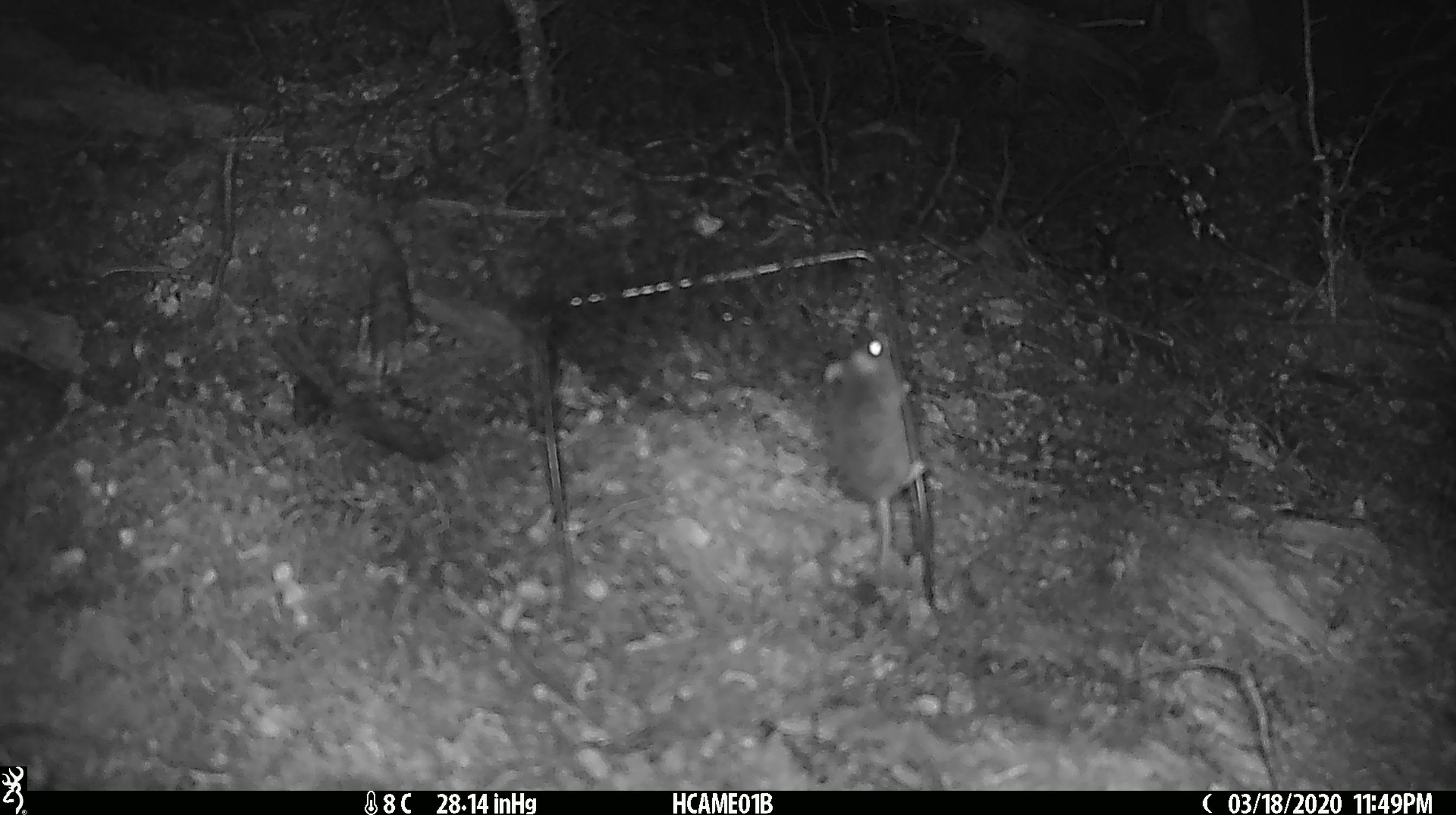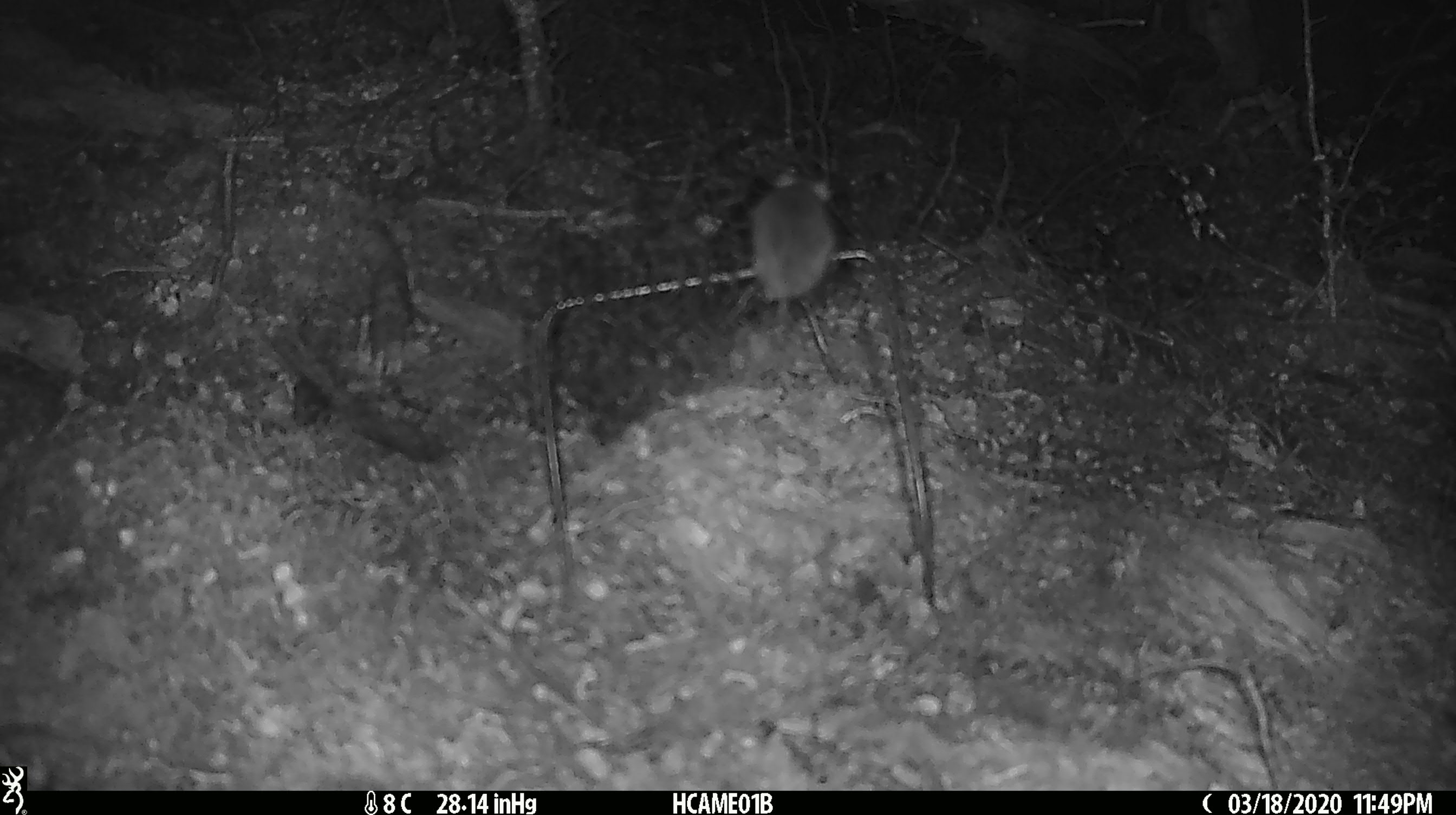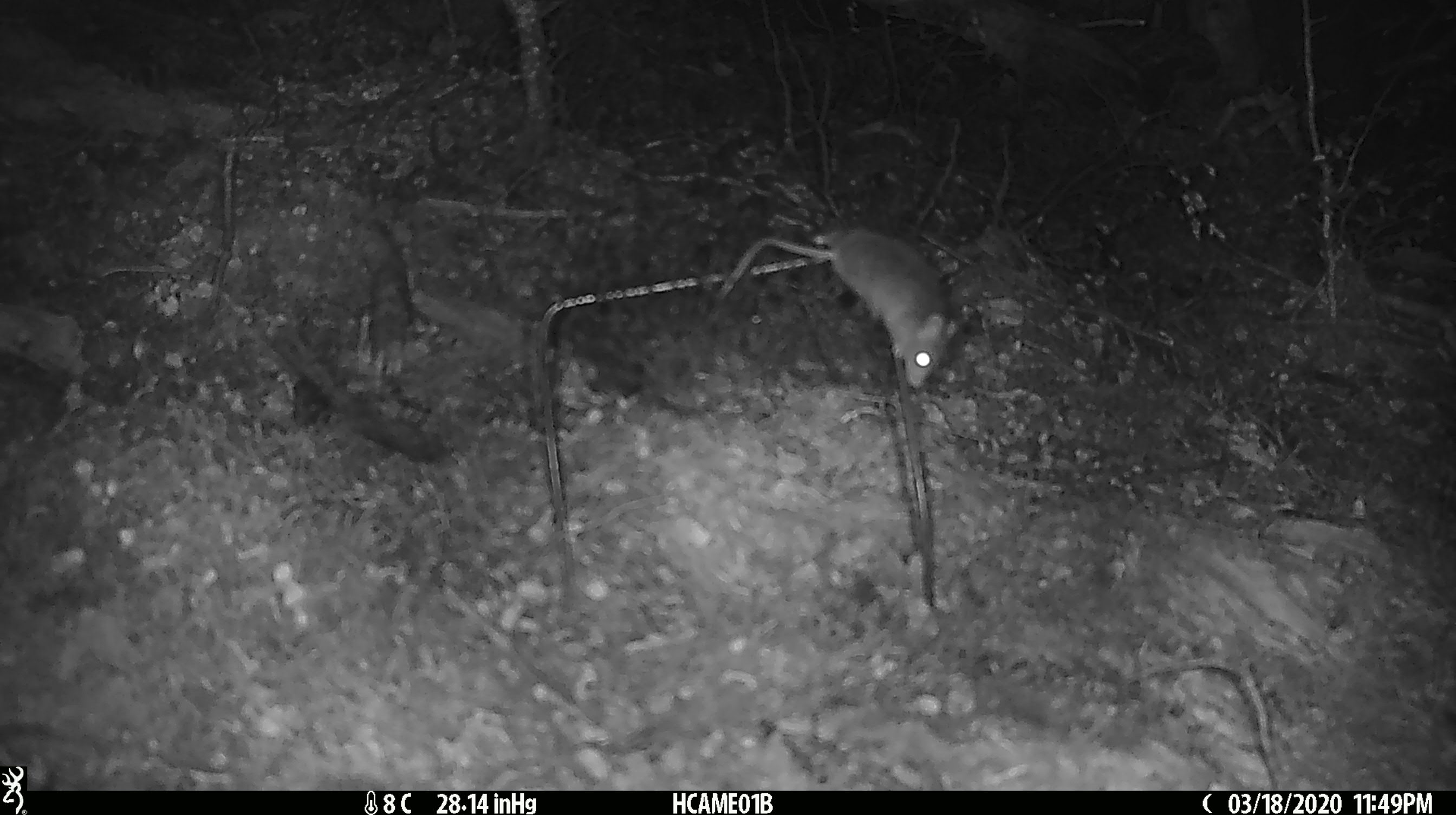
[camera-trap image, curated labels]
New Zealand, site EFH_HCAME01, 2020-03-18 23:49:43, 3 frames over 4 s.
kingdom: Animalia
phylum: Chordata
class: Mammalia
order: Rodentia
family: Muridae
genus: Mus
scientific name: Mus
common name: mouse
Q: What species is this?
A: Mouse (Mus).